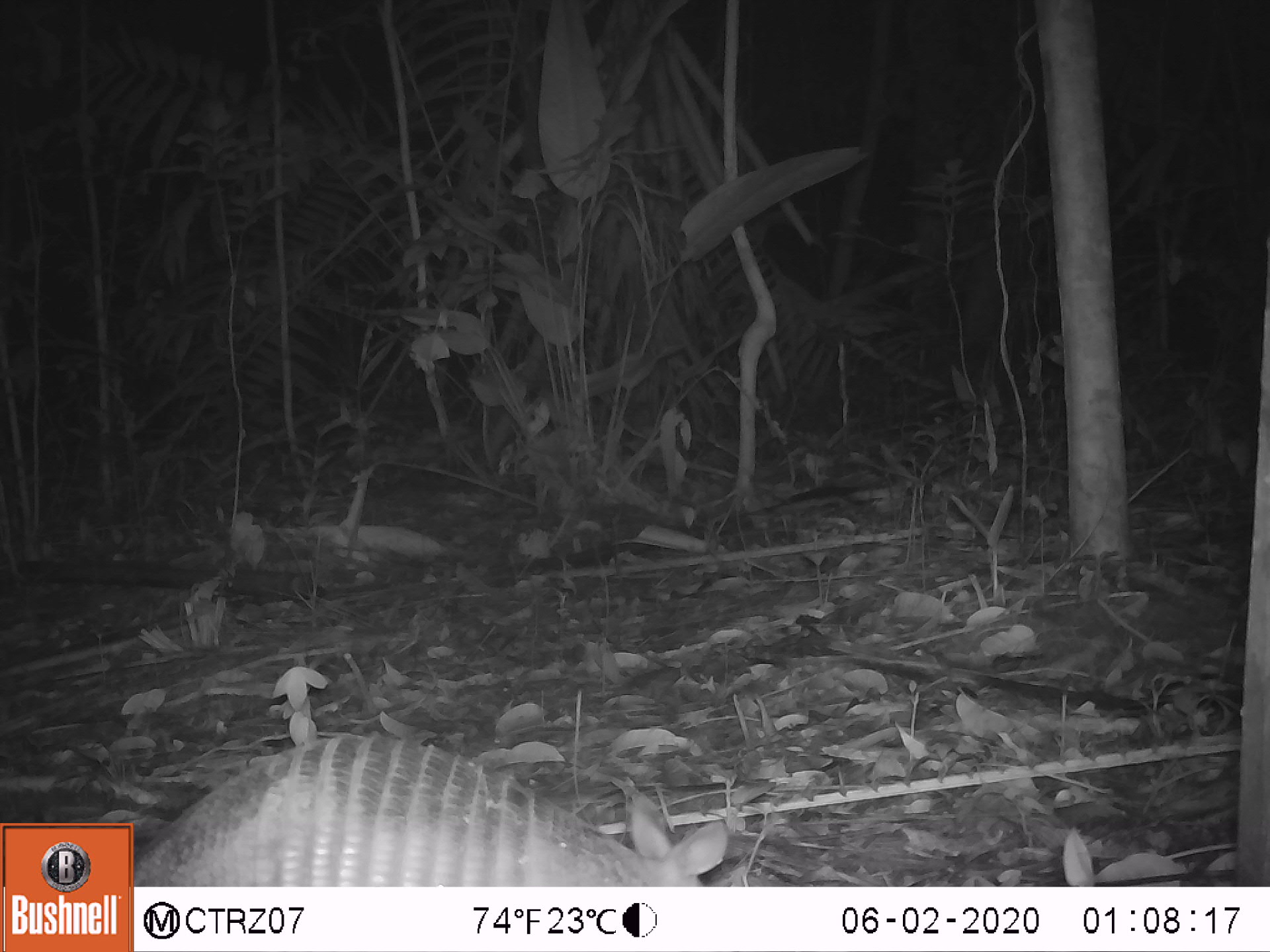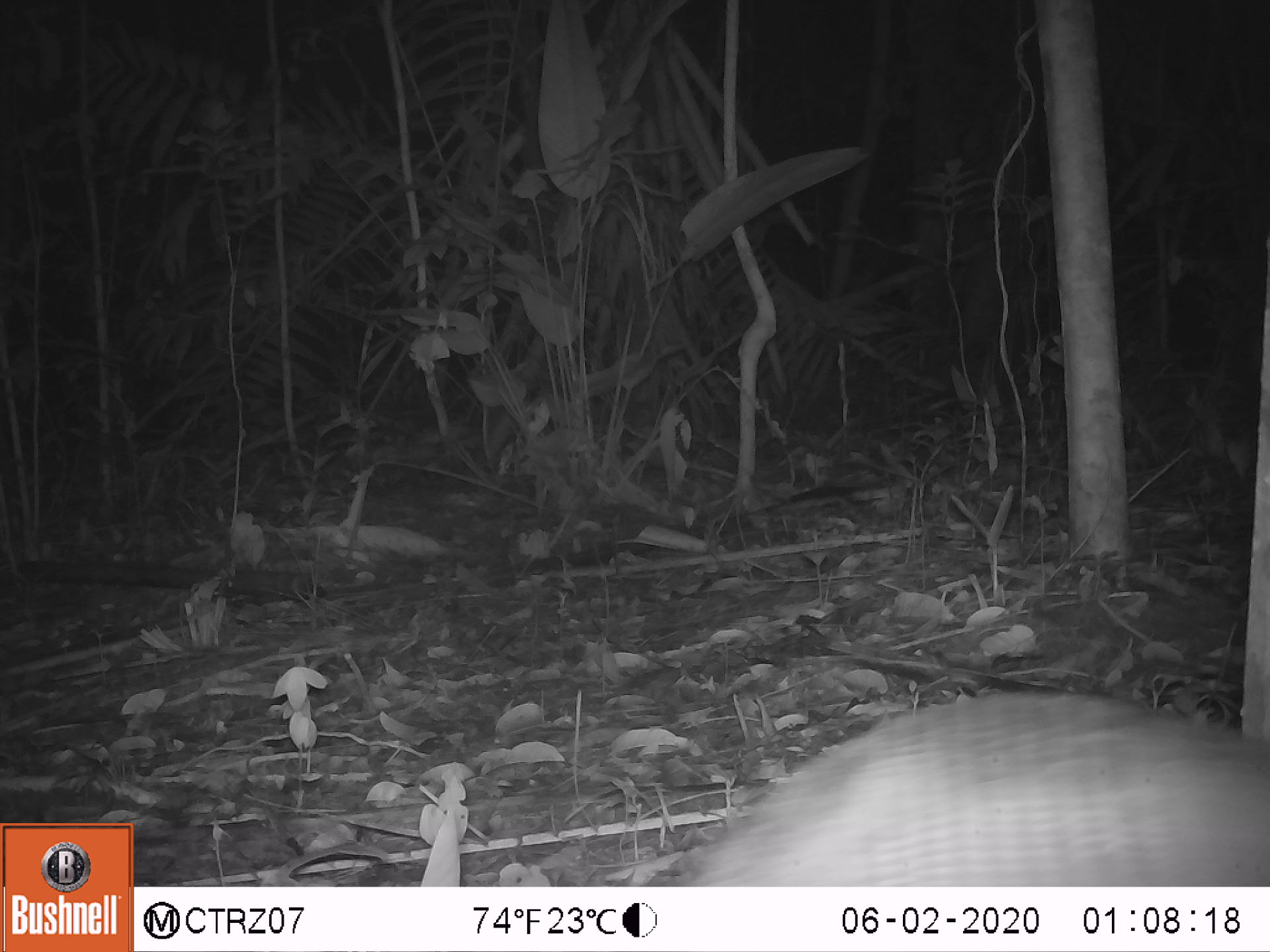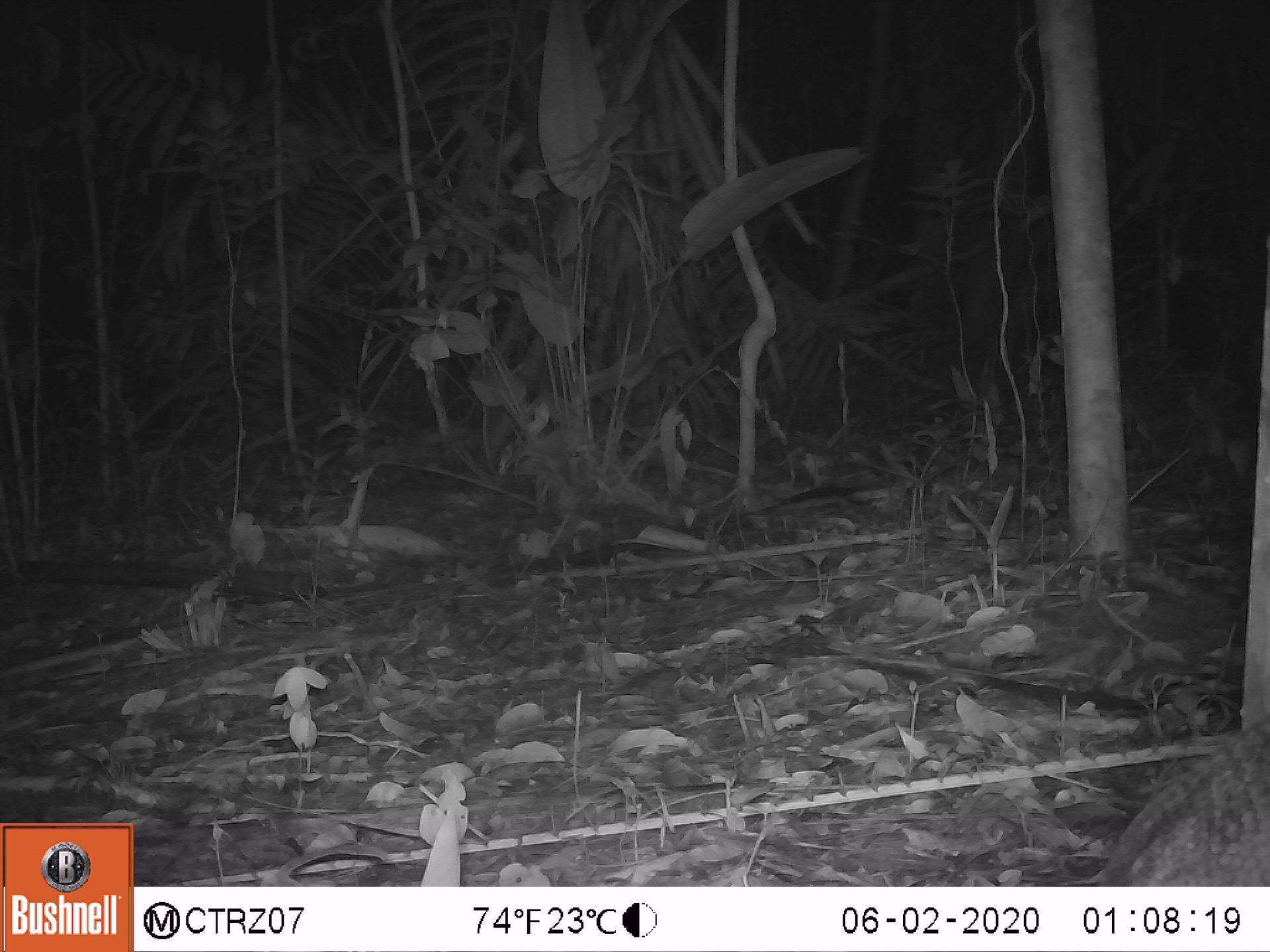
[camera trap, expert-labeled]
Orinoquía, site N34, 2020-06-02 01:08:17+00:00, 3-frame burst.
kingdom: Animalia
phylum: Chordata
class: Mammalia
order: Cingulata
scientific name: Cingulata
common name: armadillo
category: unknown armadillo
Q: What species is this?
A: Unknown armadillo (armadillo) (Cingulata).